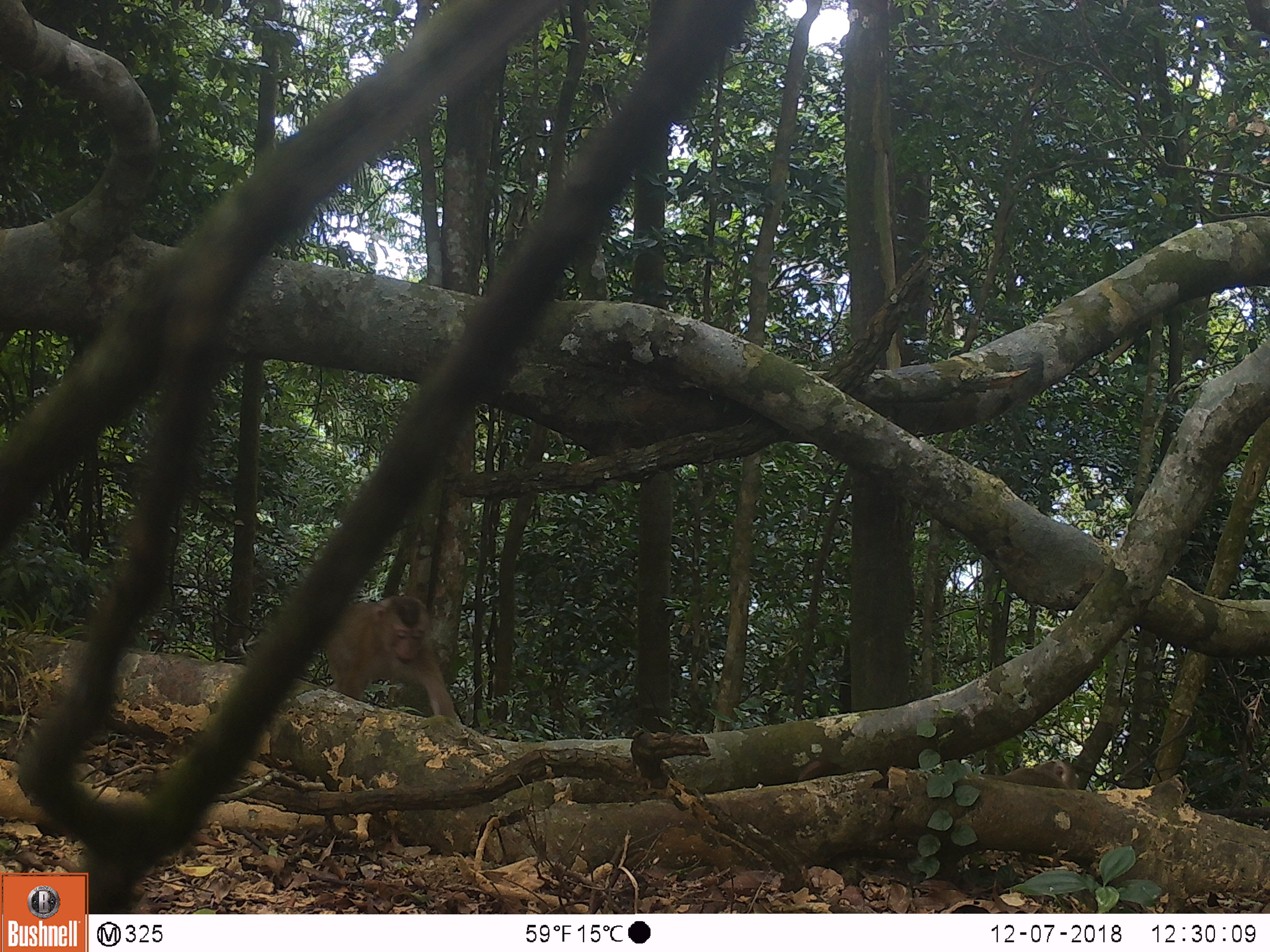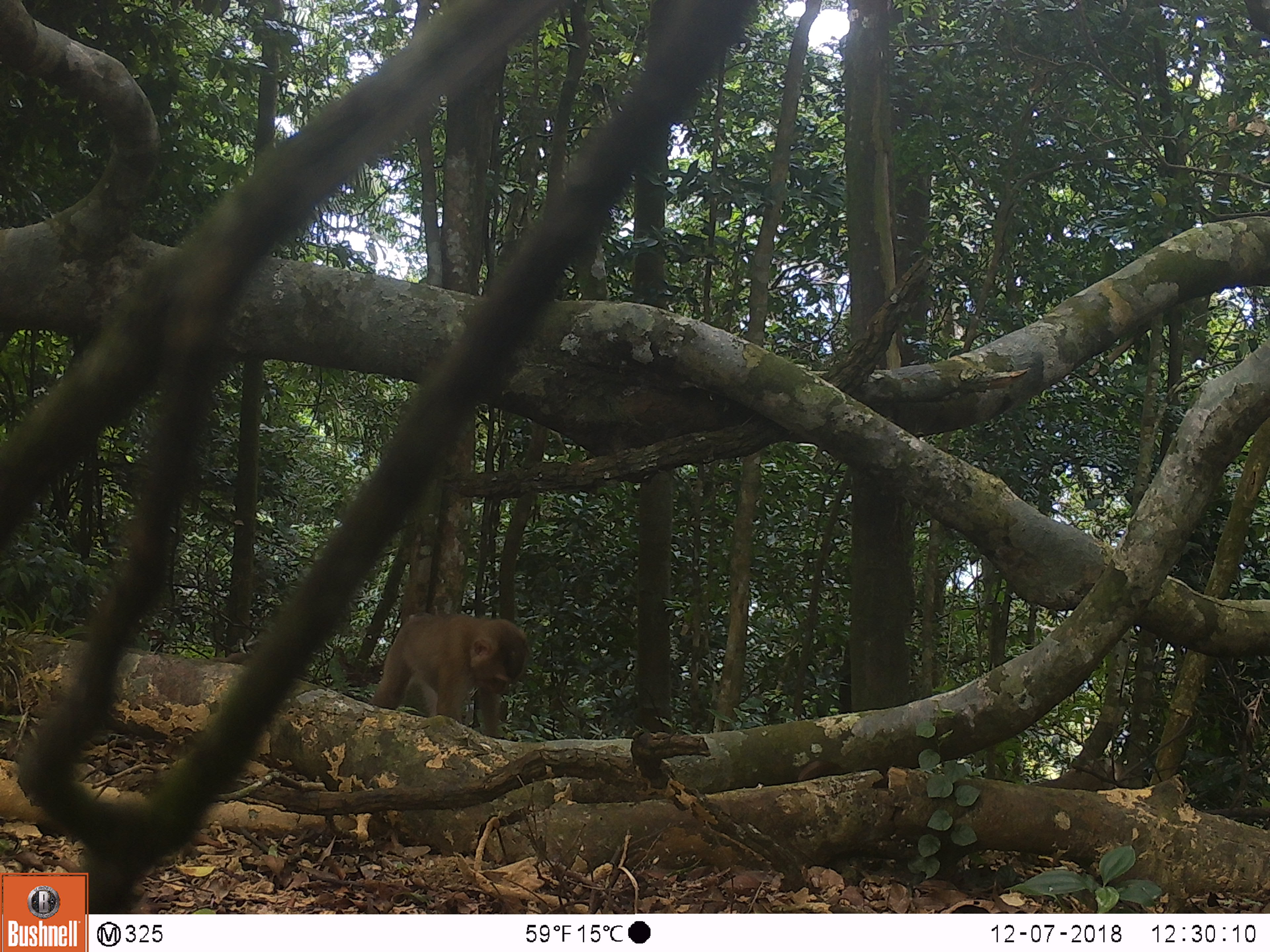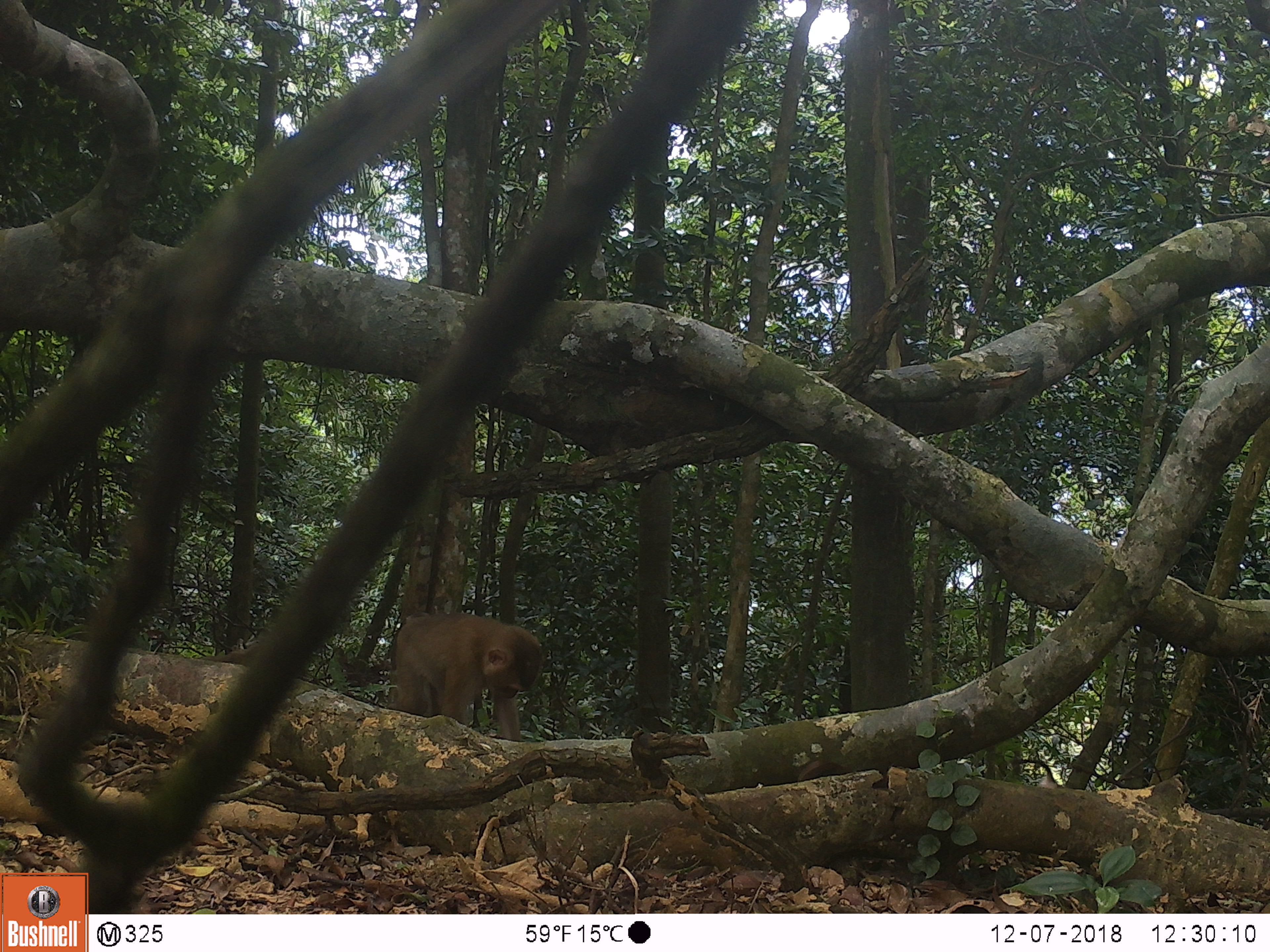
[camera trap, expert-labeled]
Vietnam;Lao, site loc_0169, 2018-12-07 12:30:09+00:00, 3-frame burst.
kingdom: Animalia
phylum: Chordata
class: Mammalia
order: Primates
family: Cercopithecidae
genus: Macaca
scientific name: Macaca nemestrina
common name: pig-tailed macaque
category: pig tailed macaque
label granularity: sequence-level